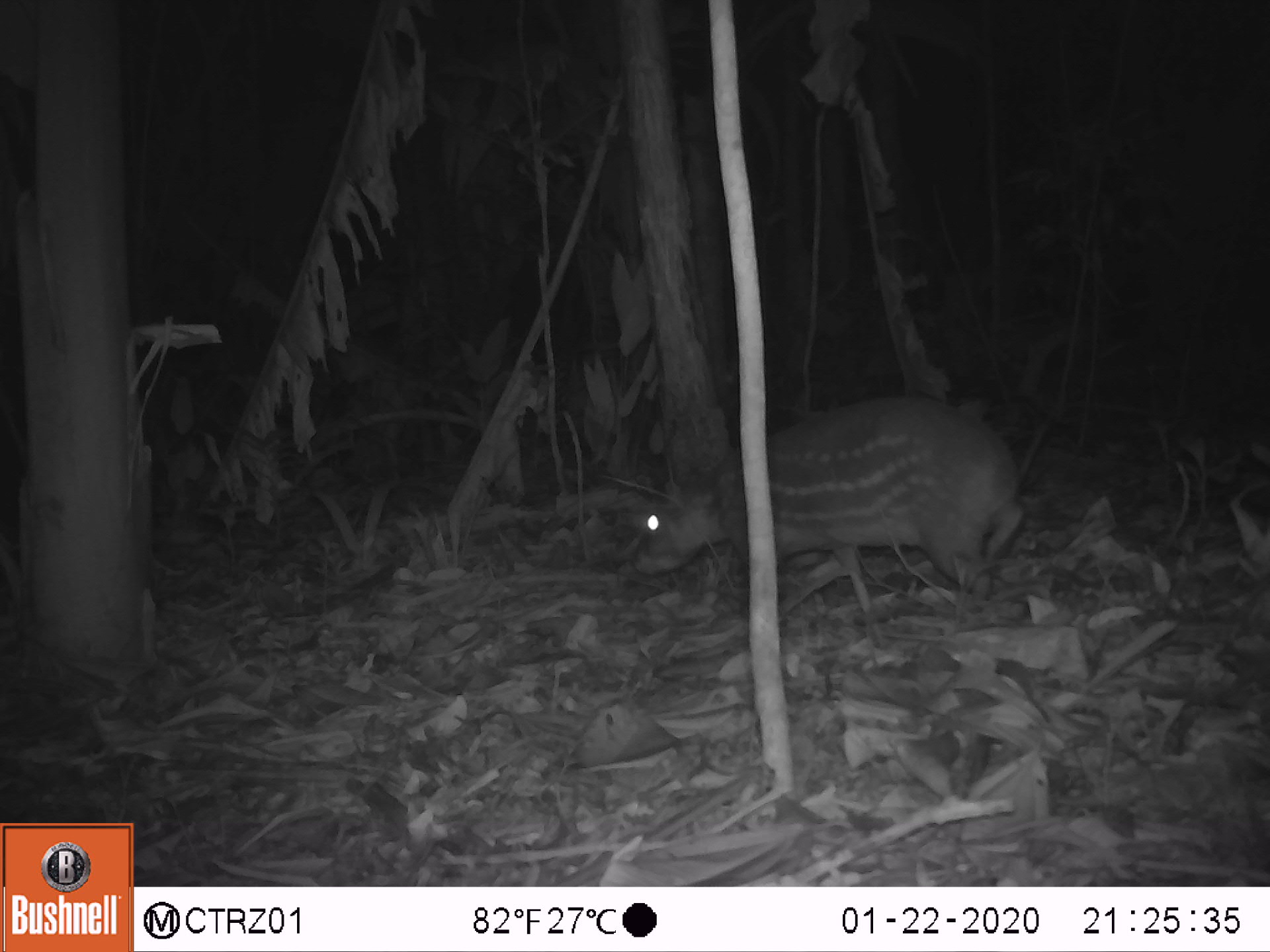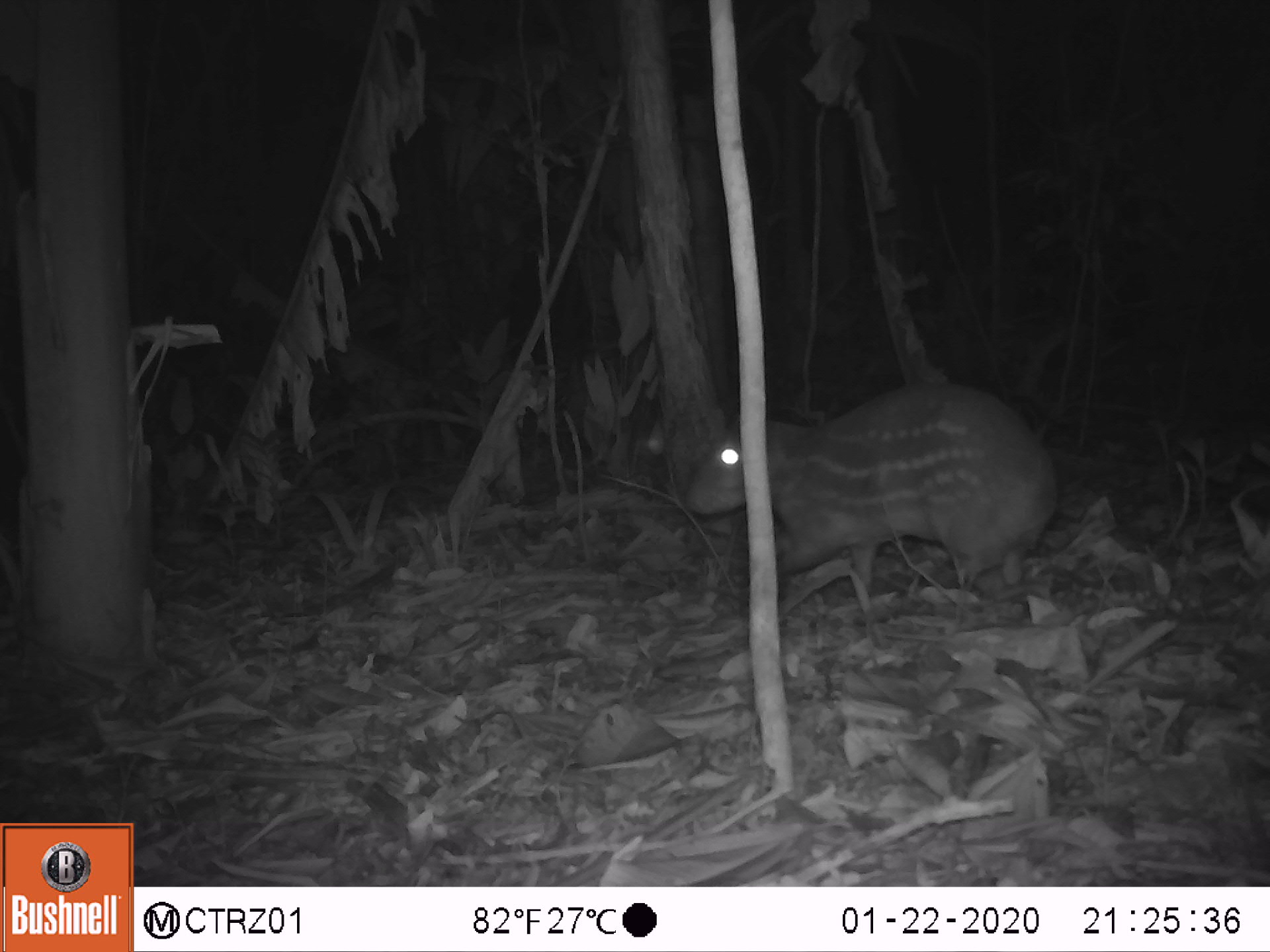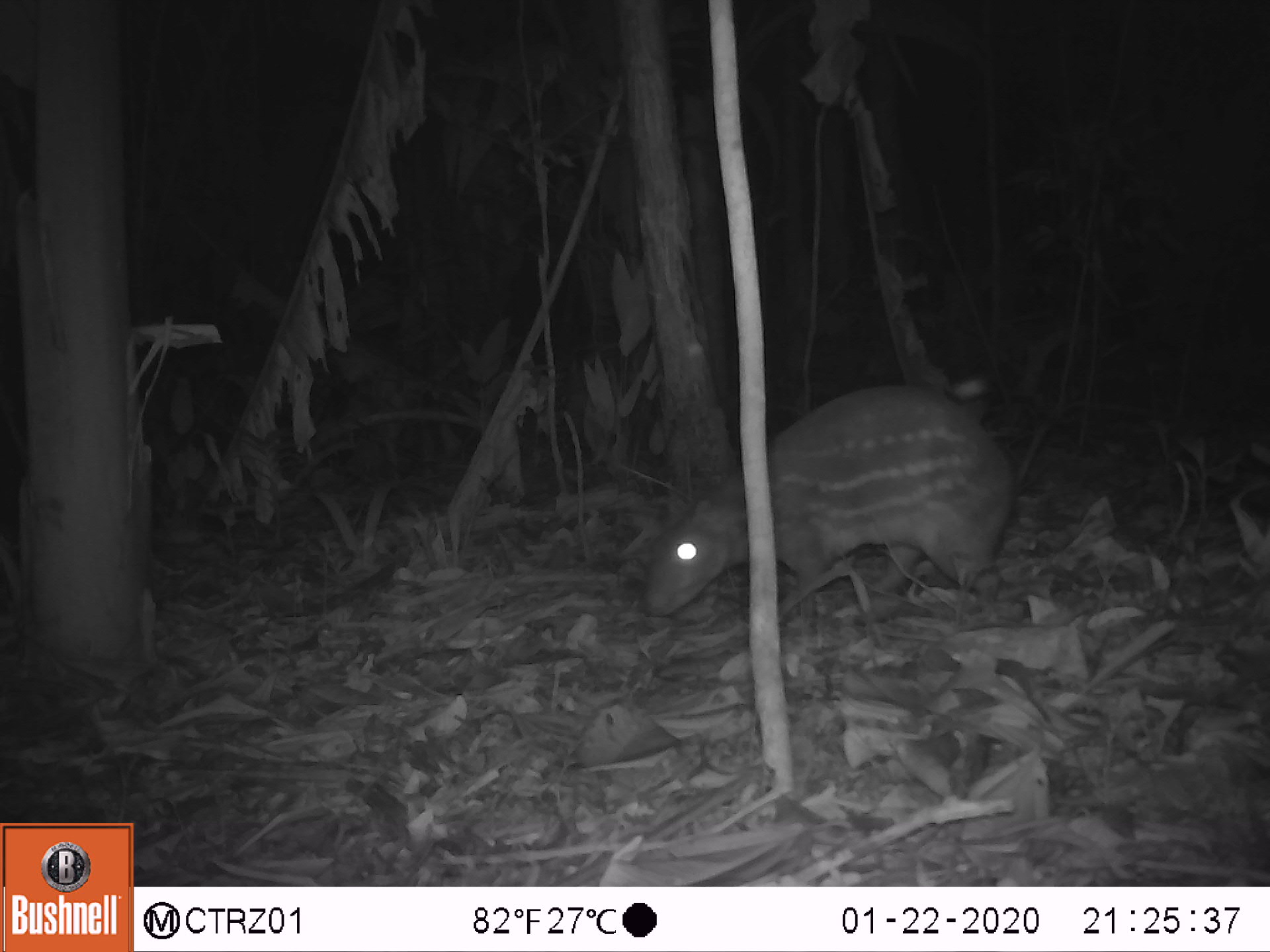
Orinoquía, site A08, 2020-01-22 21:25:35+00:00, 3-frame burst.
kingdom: Animalia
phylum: Chordata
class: Mammalia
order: Rodentia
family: Cuniculidae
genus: Cuniculus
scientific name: Cuniculus paca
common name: spotted paca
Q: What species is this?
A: Spotted paca (Cuniculus paca).